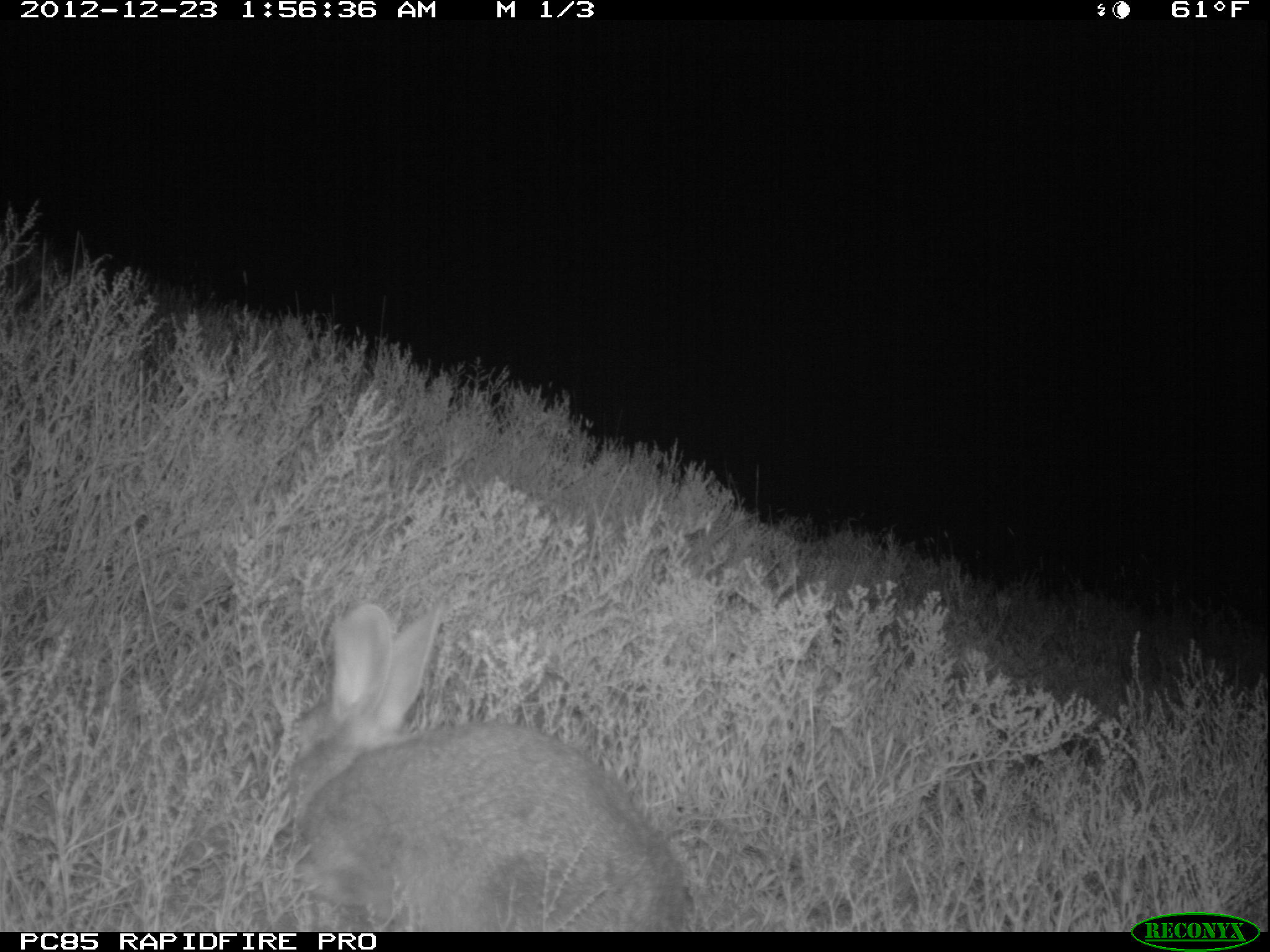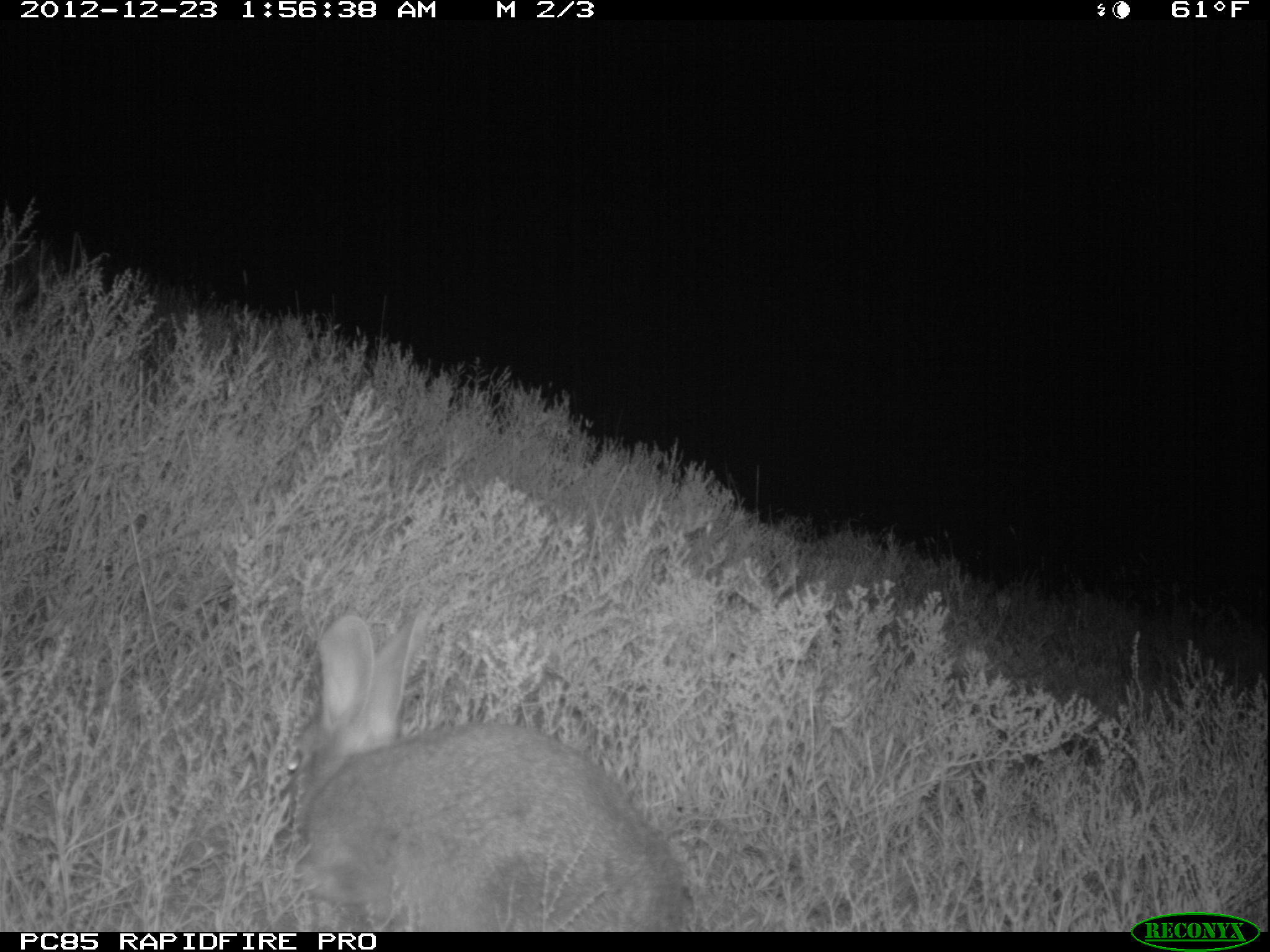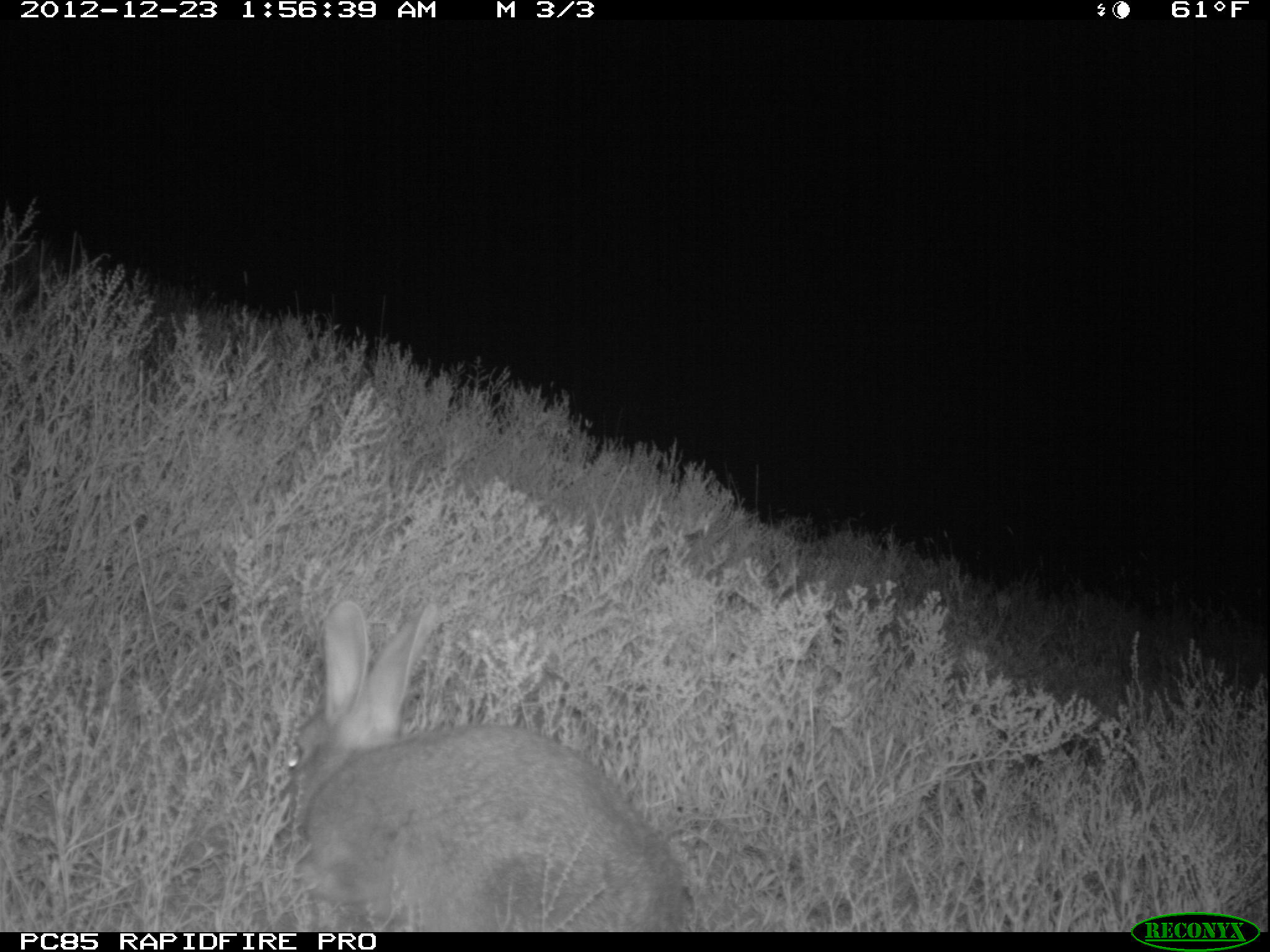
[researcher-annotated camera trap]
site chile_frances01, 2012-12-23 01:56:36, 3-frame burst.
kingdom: Animalia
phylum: Chordata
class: Mammalia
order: Lagomorpha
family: Leporidae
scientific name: Leporidae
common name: rabbits and hares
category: rabbit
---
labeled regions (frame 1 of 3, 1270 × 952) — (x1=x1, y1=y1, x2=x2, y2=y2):
rabbit: (x1=278, y1=599, x2=690, y2=930)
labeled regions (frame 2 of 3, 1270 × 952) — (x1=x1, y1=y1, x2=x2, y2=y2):
rabbit: (x1=283, y1=607, x2=688, y2=933)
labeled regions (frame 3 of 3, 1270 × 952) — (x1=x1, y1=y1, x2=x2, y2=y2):
rabbit: (x1=281, y1=601, x2=691, y2=929)